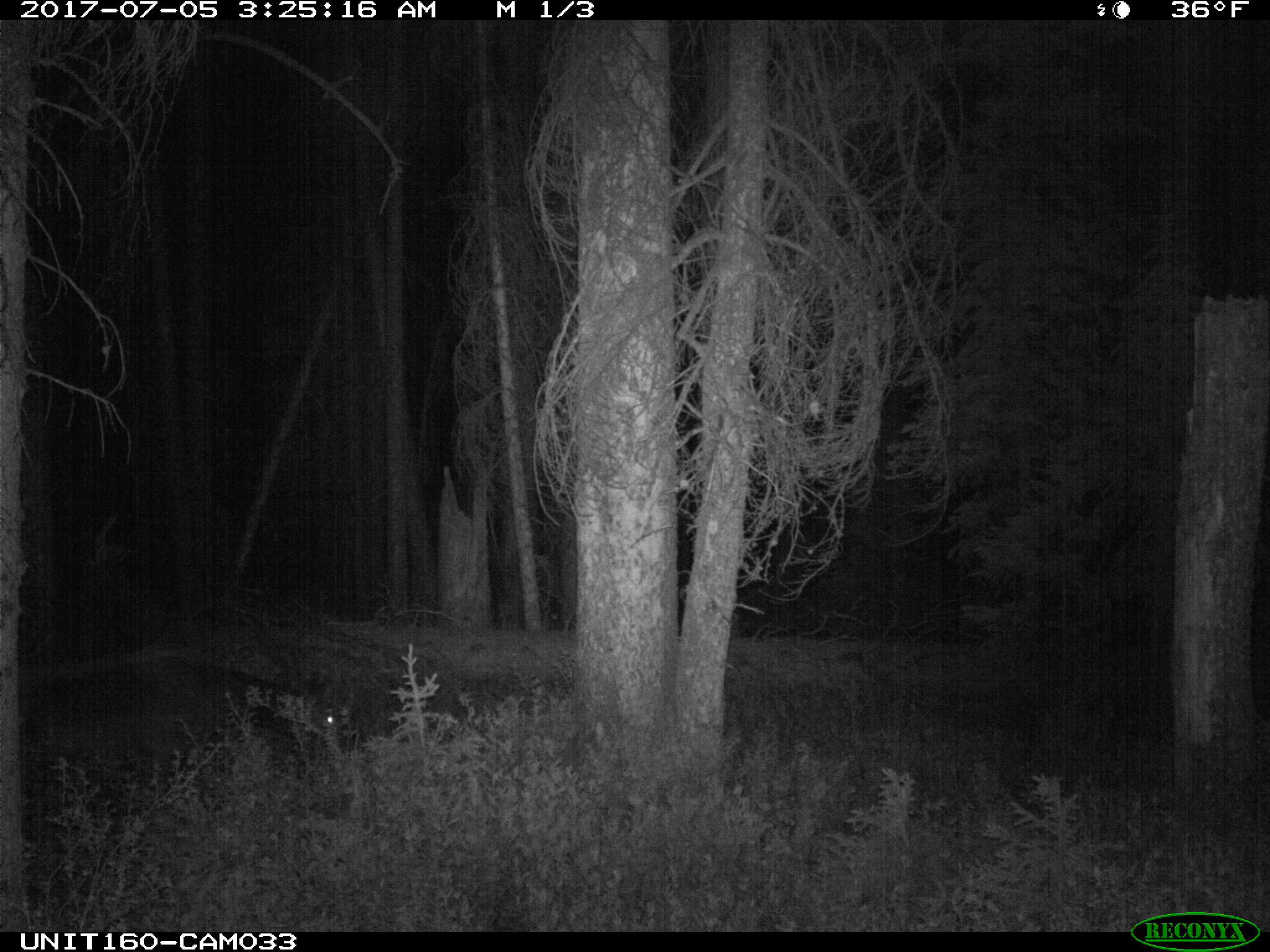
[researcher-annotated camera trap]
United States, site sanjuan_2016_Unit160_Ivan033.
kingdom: Animalia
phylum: Chordata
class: Mammalia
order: Artiodactyla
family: Cervidae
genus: Cervus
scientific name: Cervus elaphus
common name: red deer